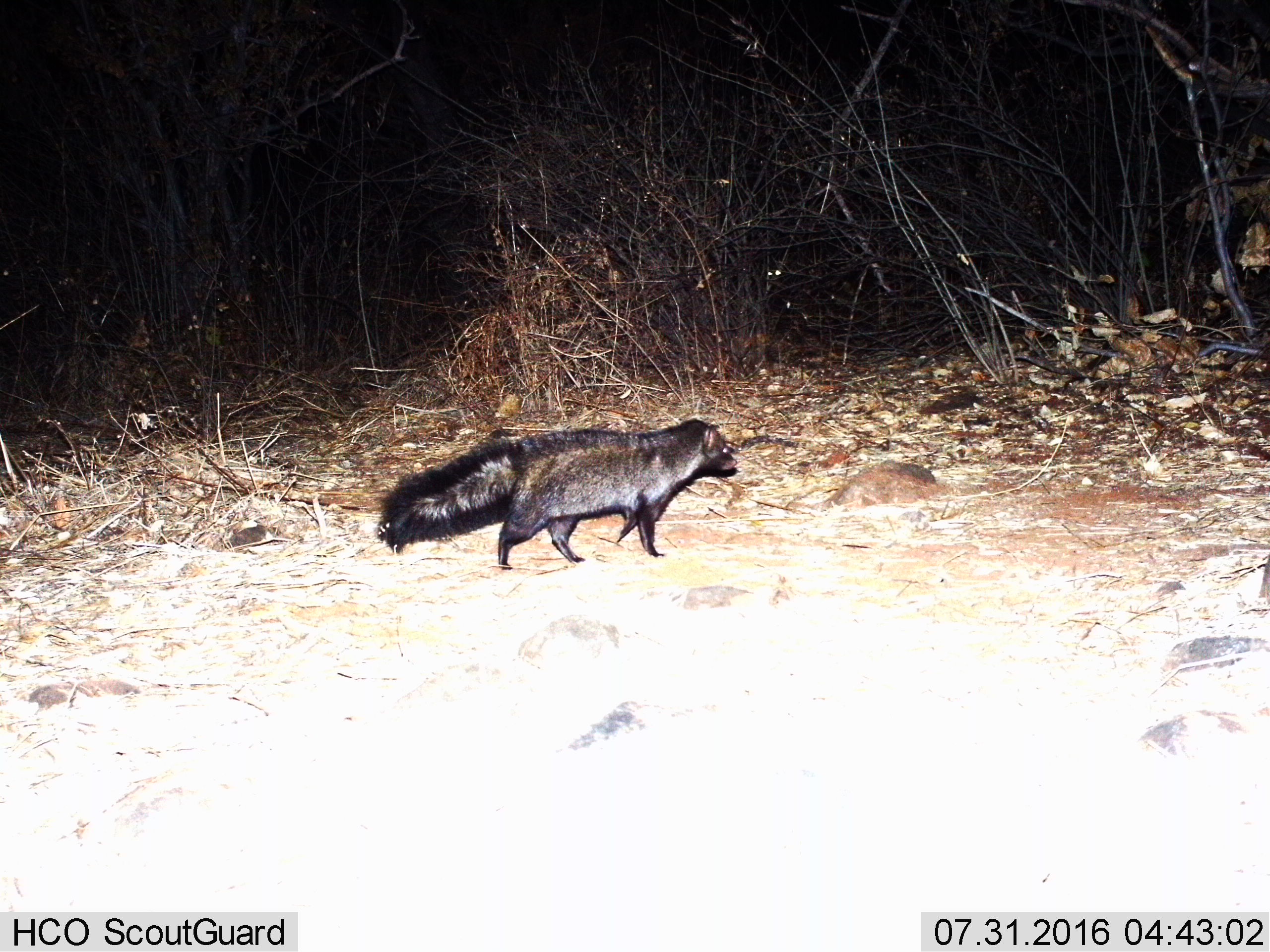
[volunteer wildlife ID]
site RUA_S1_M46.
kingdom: Animalia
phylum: Chordata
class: Mammalia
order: Carnivora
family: Herpestidae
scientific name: Herpestidae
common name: mongoose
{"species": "mongoose (Herpestidae)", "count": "1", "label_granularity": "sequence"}